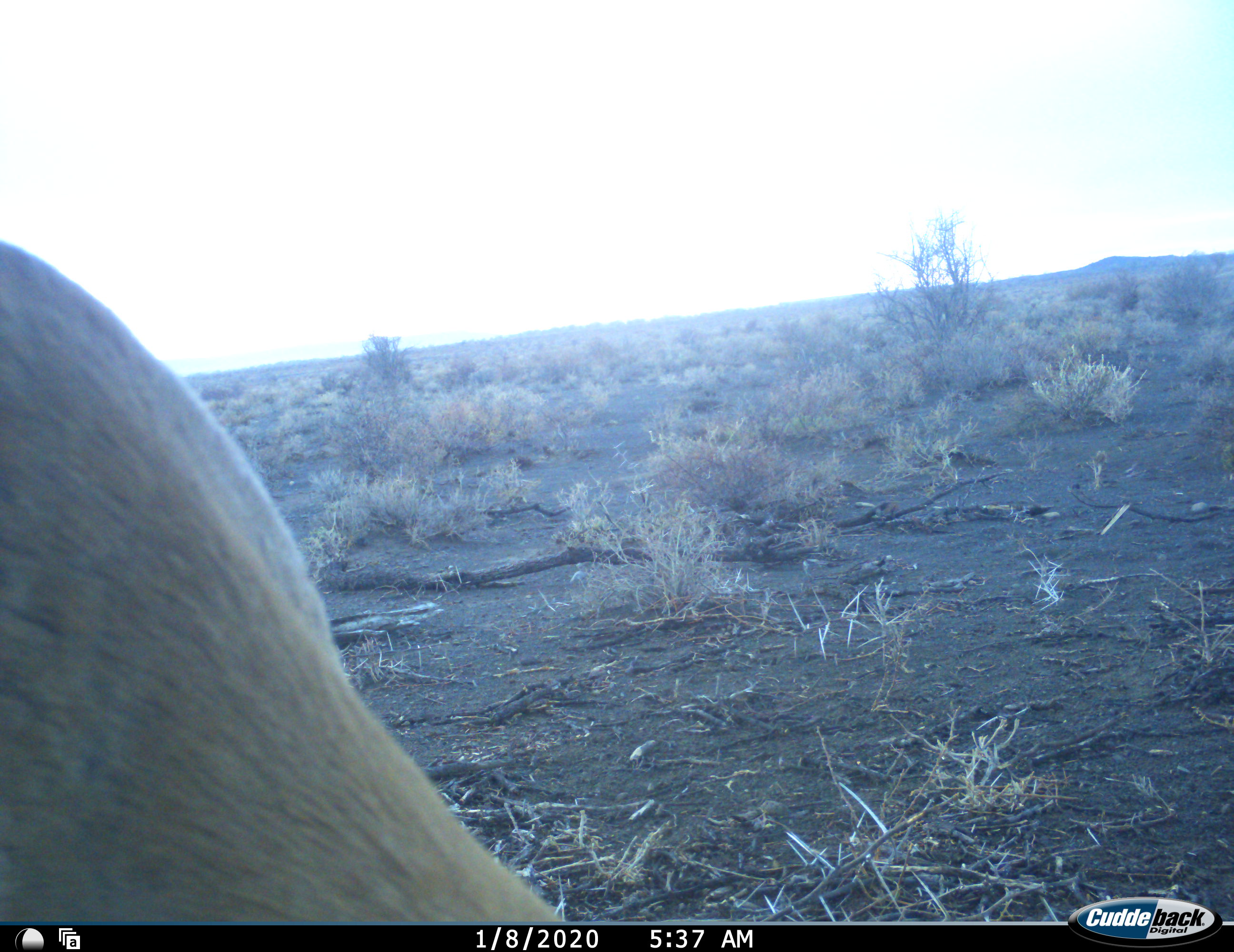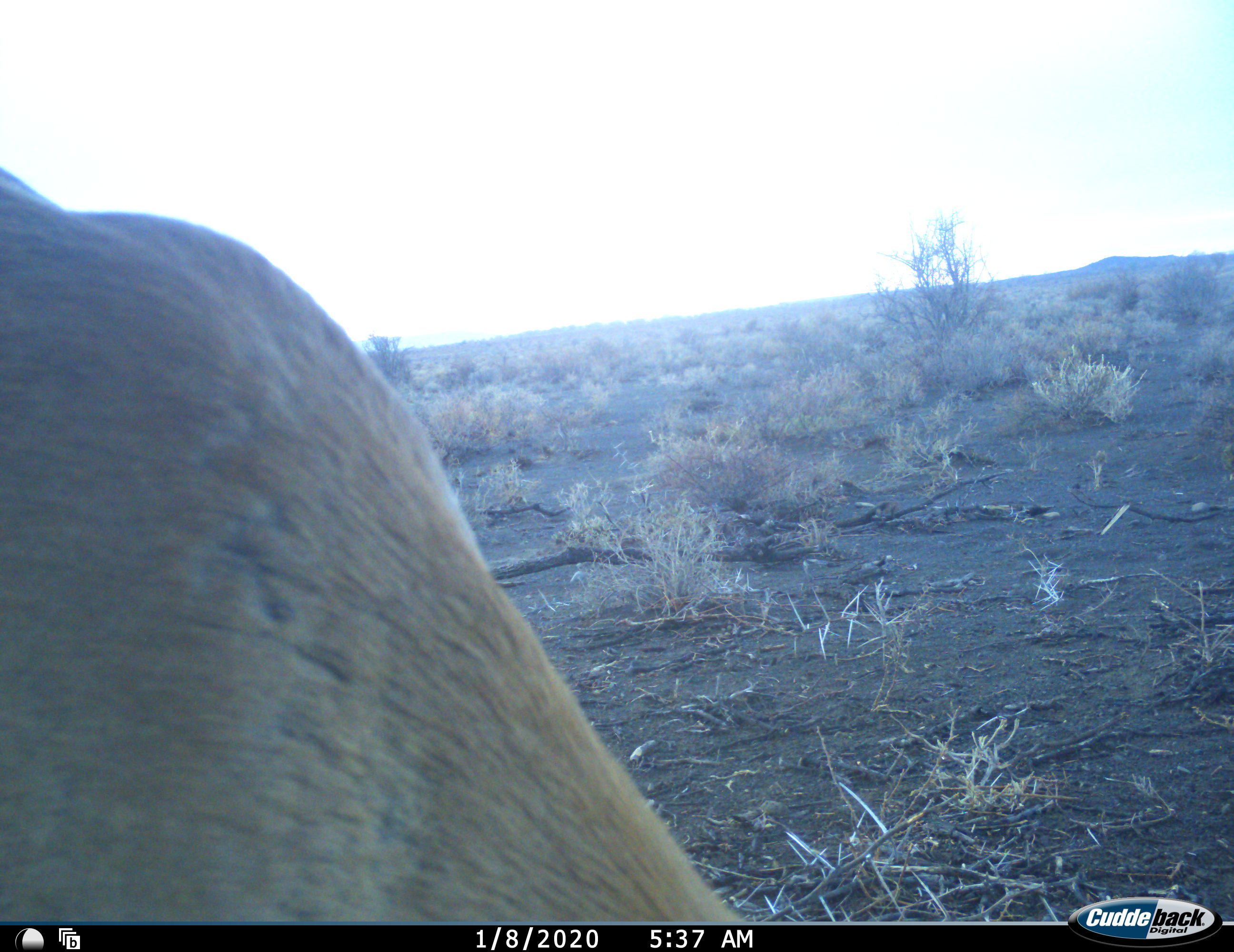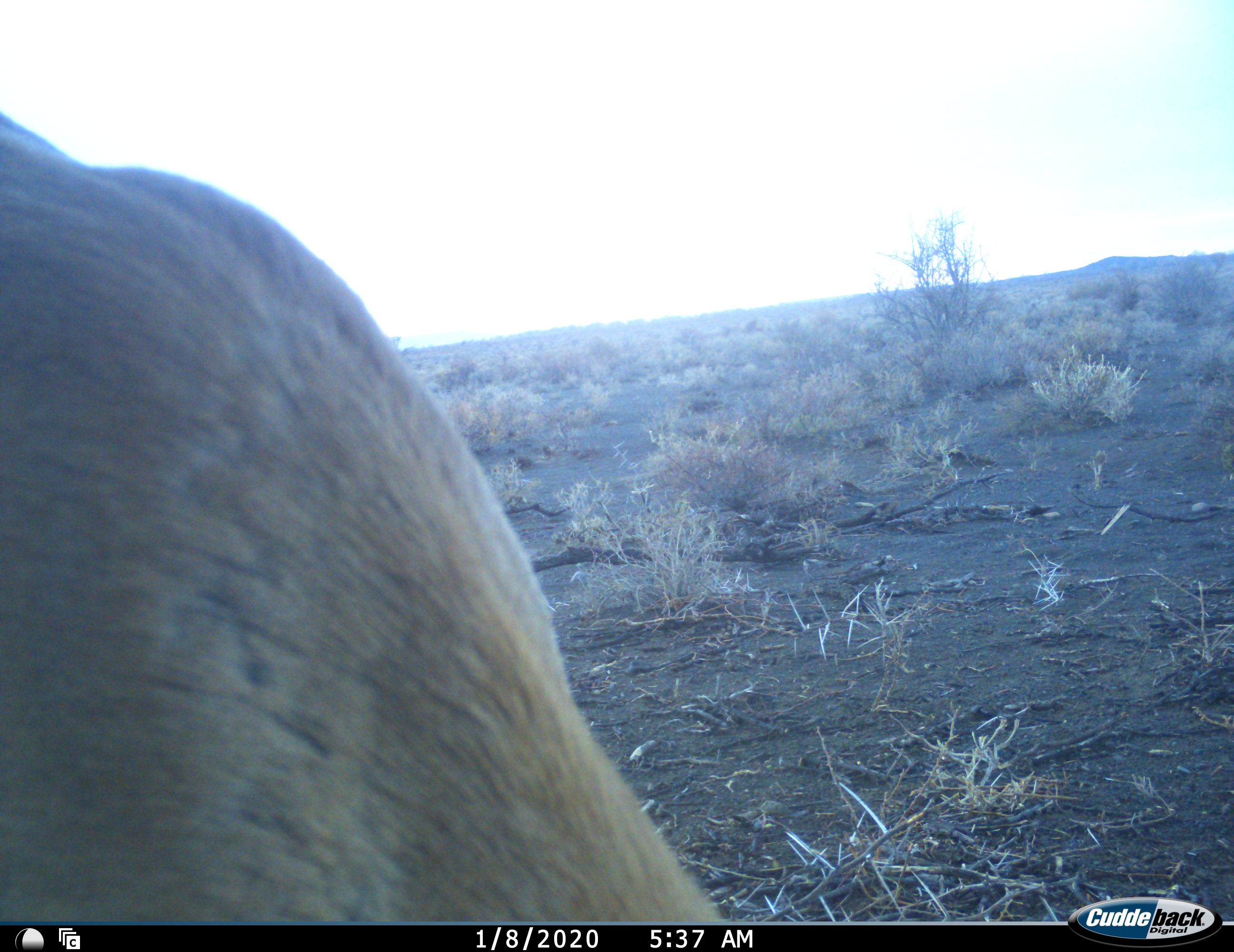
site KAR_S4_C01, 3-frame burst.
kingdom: Animalia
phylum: Chordata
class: Mammalia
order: Artiodactyla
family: Bovidae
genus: Antidorcas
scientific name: Antidorcas marsupialis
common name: springbok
Springbok (Antidorcas marsupialis), count 1. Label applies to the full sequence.